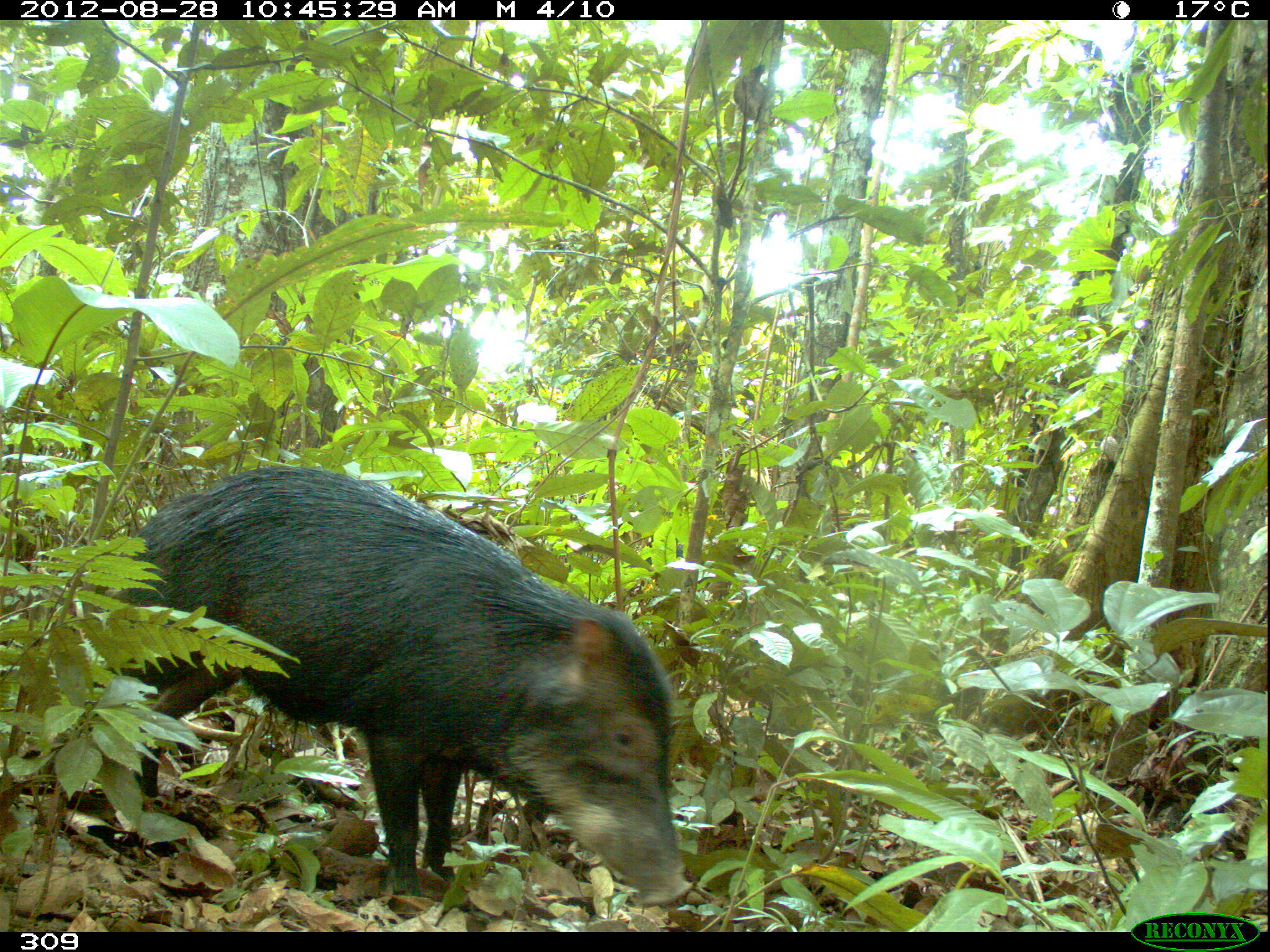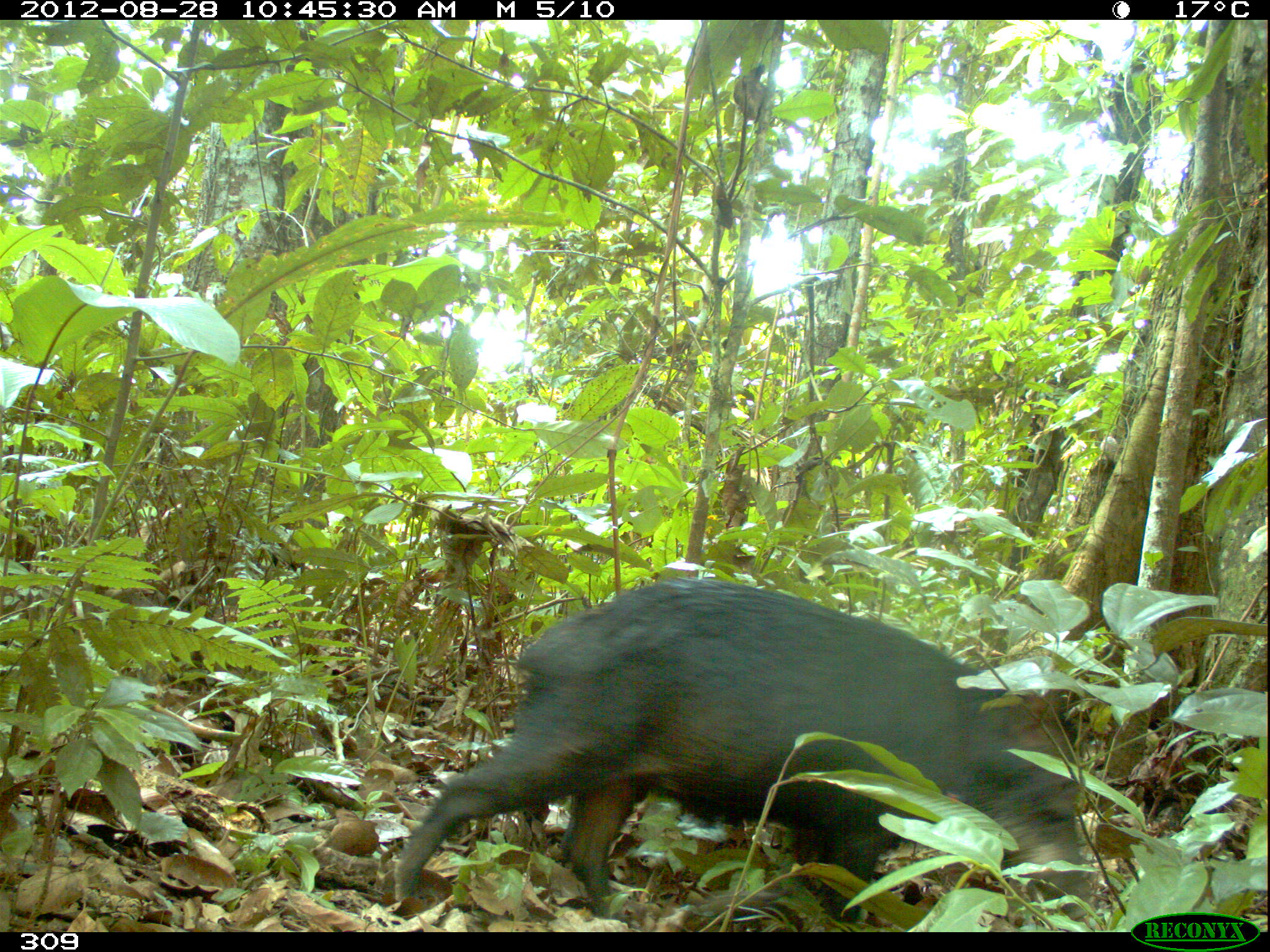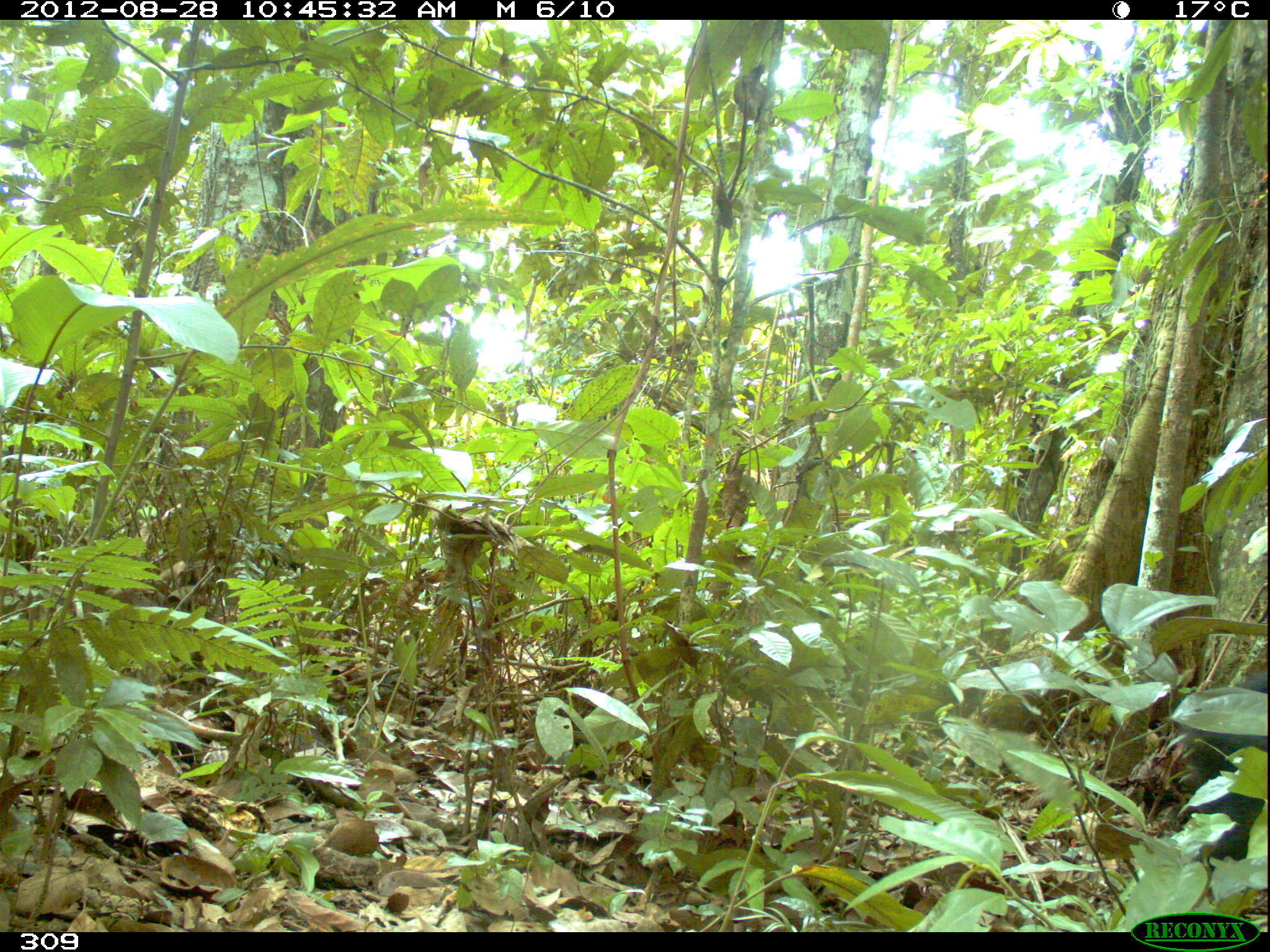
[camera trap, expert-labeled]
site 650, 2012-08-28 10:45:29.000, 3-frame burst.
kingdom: Animalia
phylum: Chordata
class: Mammalia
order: Artiodactyla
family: Tayassuidae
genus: Tayassu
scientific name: Tayassu pecari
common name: white-lipped peccary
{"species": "Tayassu pecari (white-lipped peccary)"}